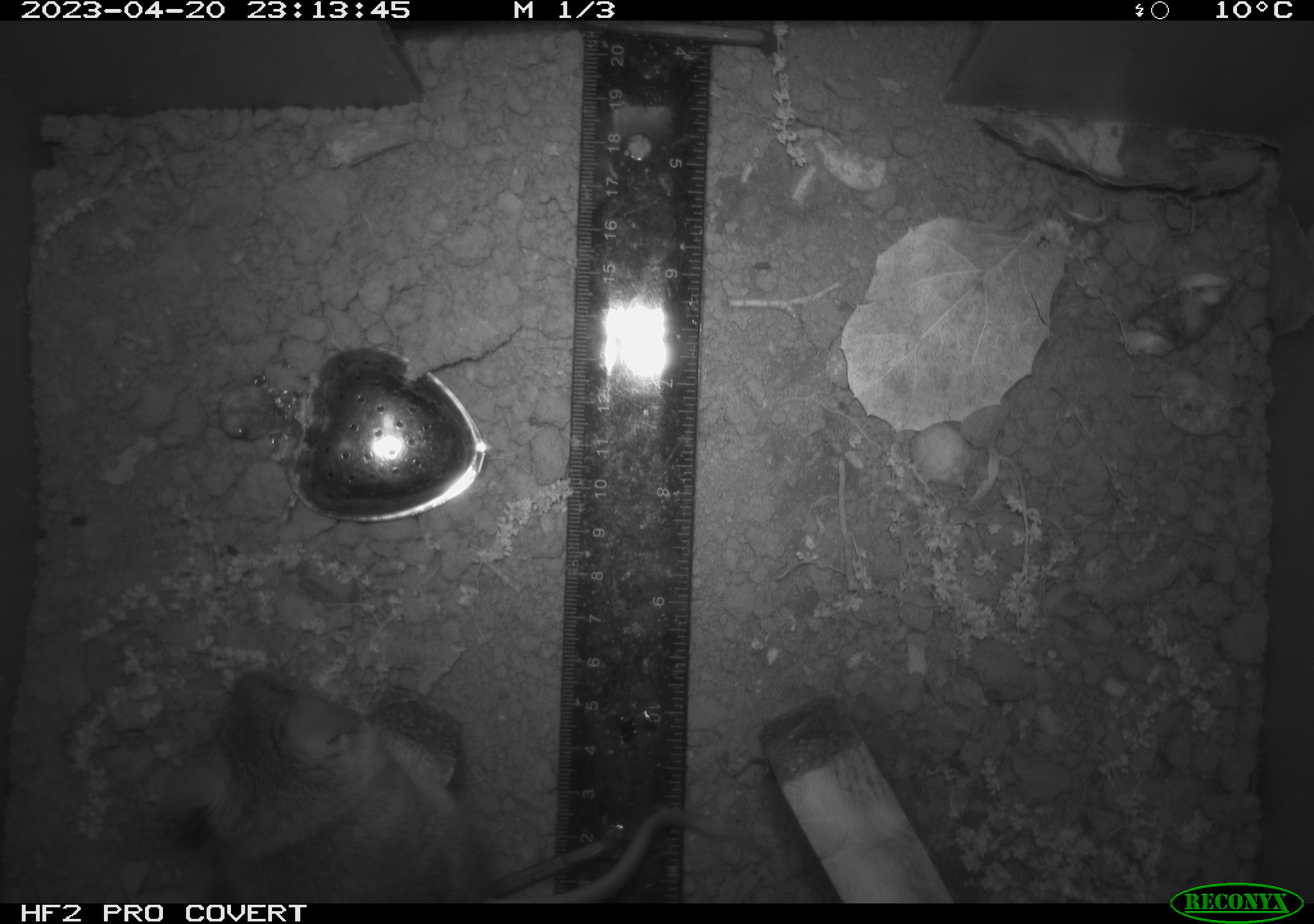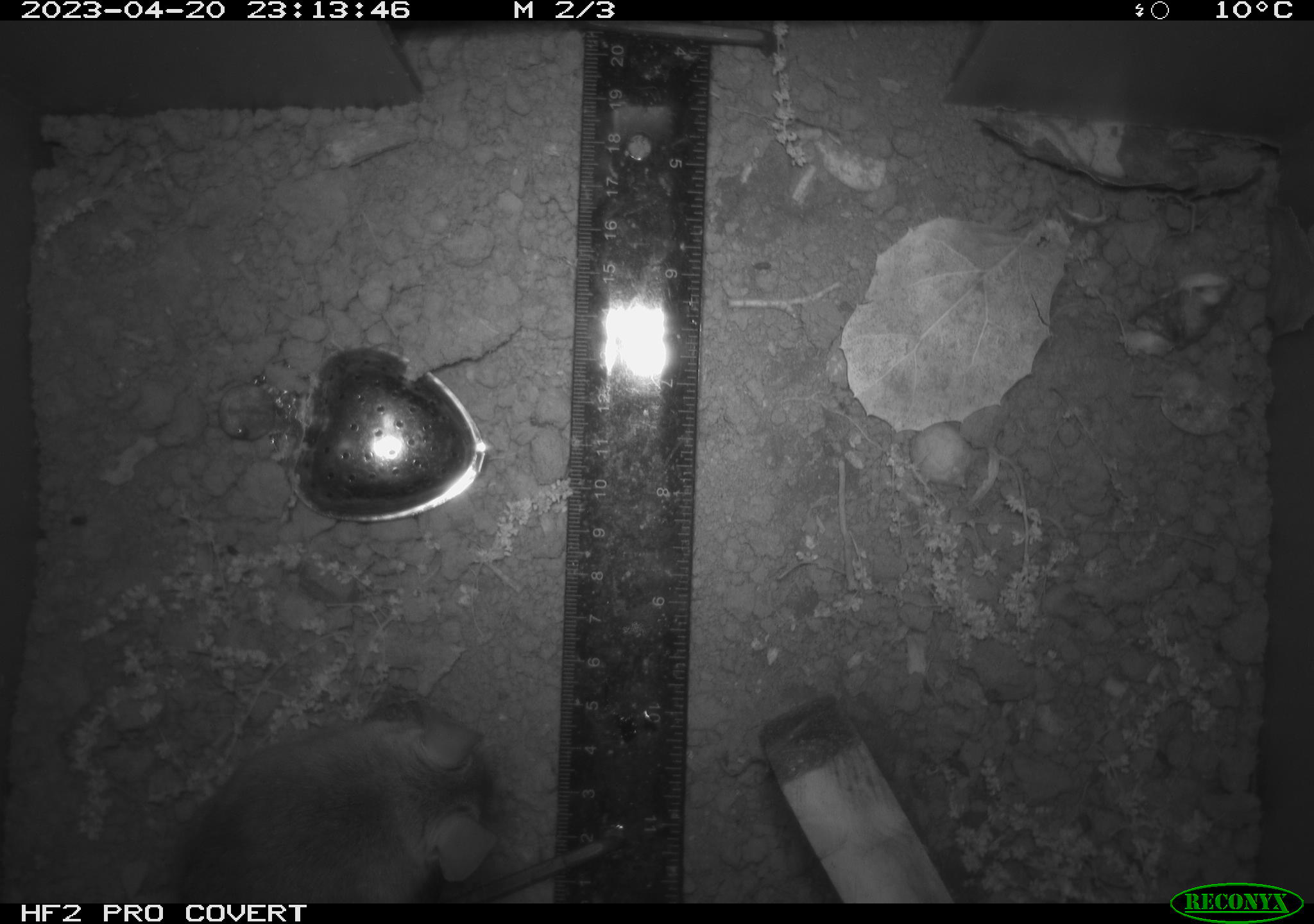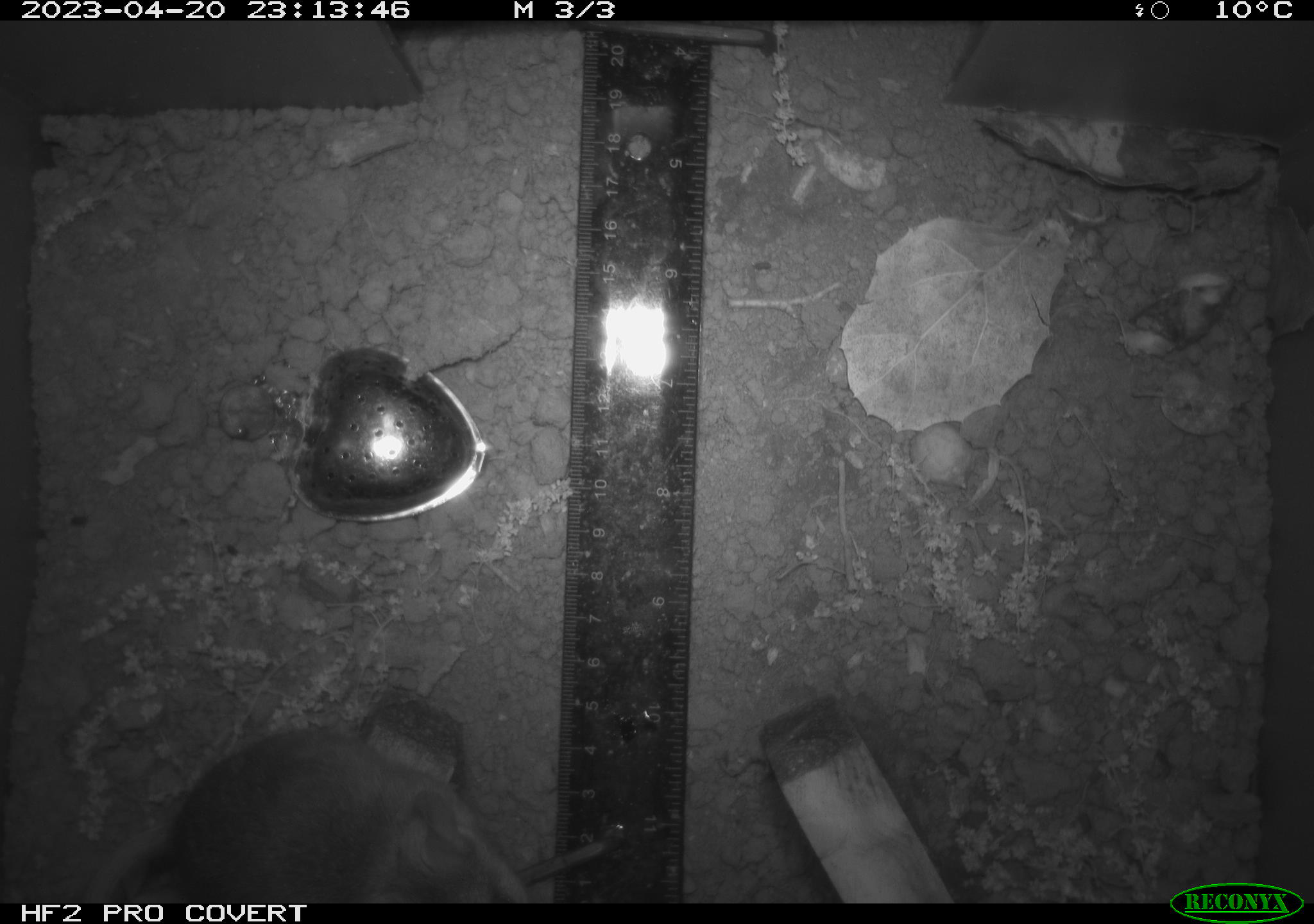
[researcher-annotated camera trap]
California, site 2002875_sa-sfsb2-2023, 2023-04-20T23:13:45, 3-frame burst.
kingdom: Animalia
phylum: Chordata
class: Mammalia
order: Rodentia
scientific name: Rodentia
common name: mouse species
Mouse species (Rodentia).